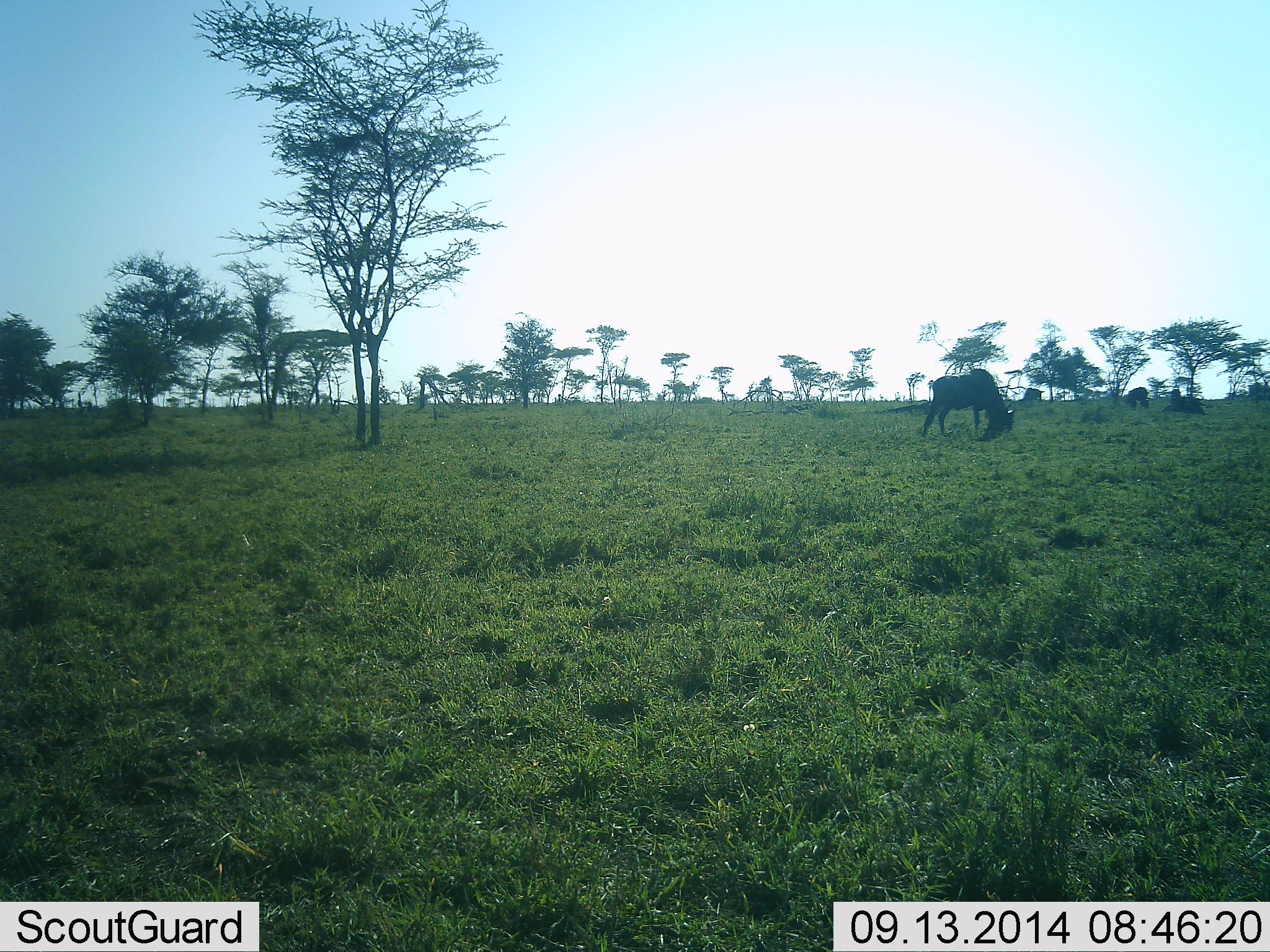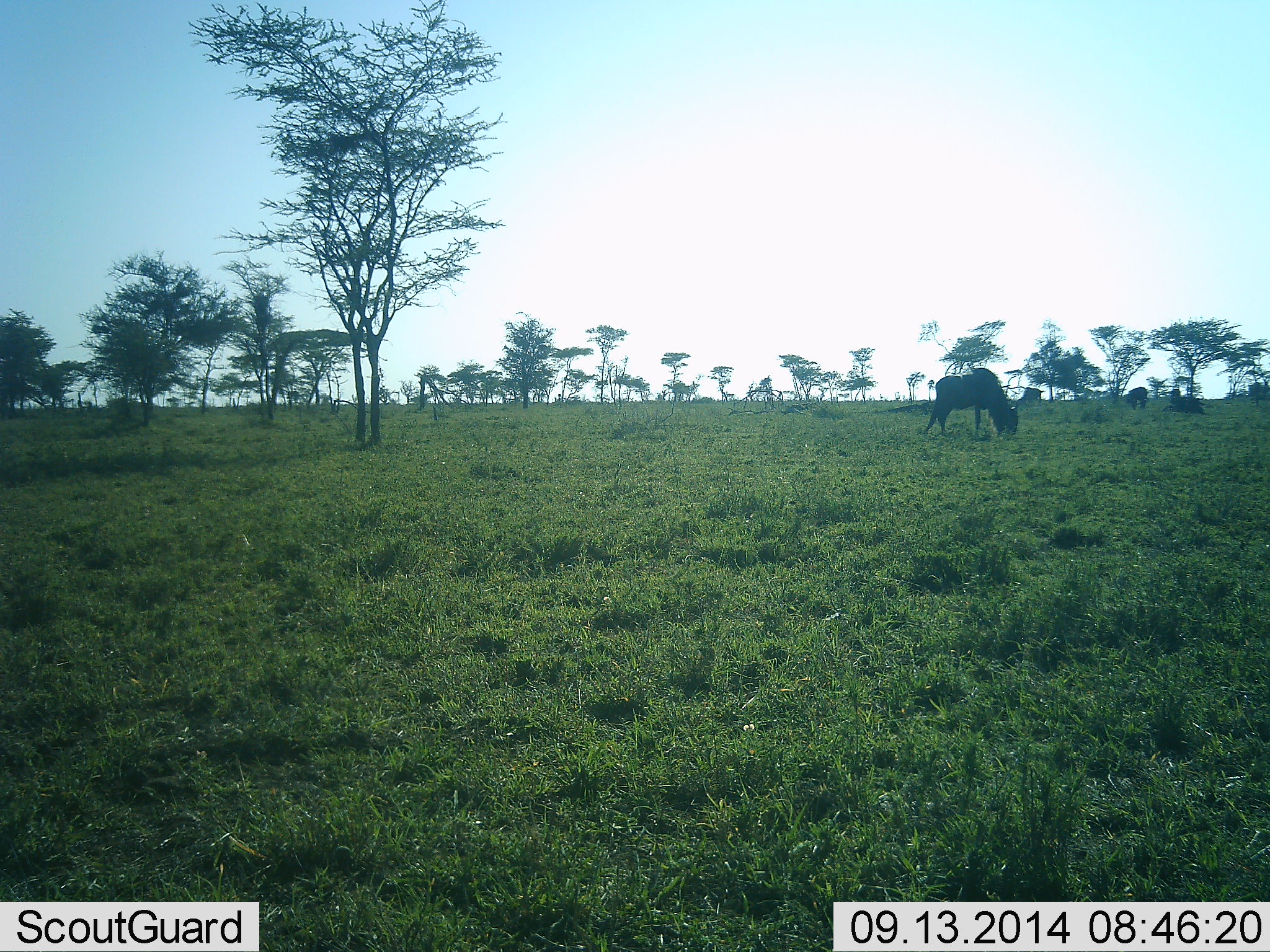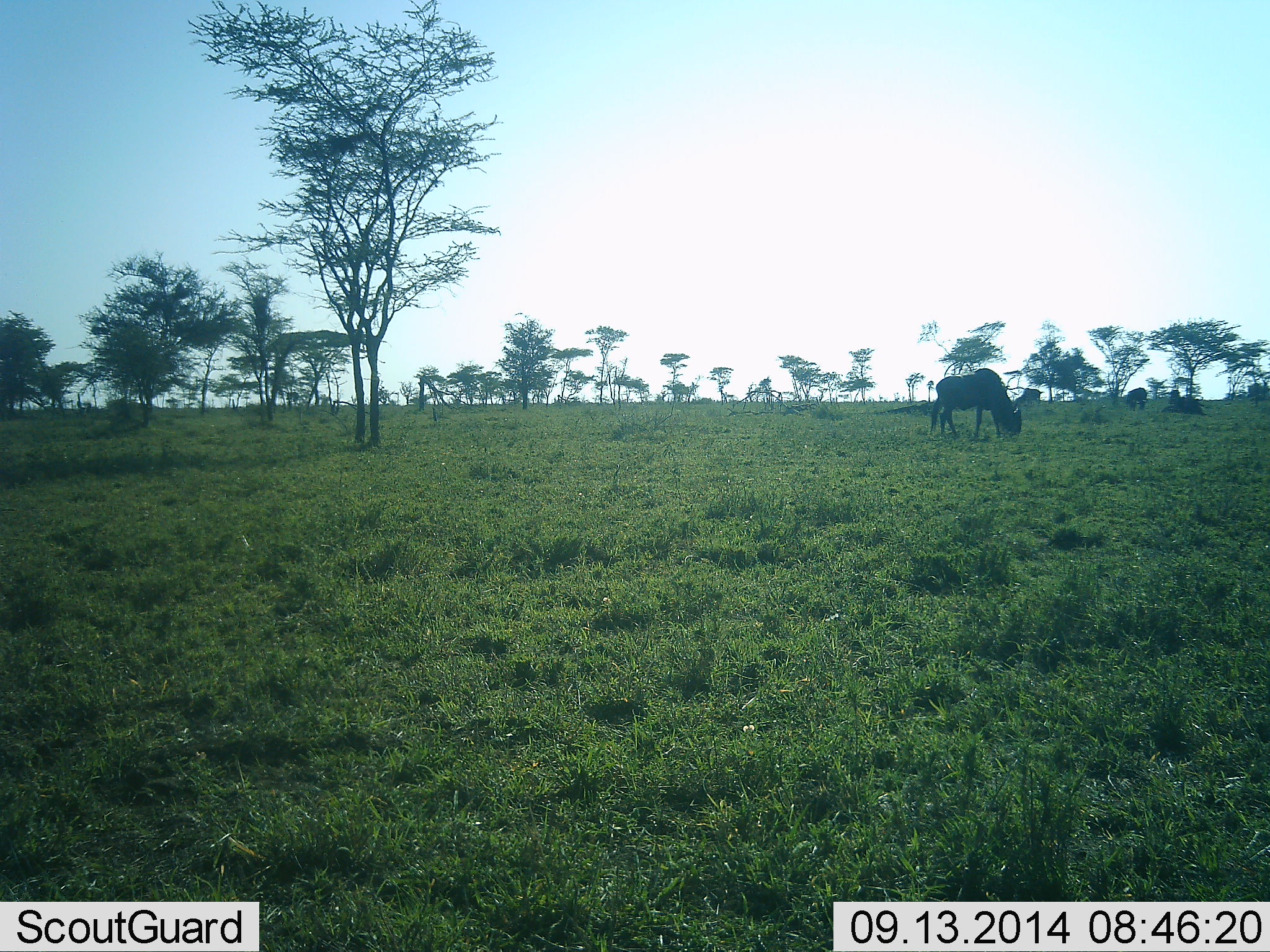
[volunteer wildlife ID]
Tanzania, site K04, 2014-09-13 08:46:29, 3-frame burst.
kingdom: Animalia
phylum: Chordata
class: Mammalia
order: Artiodactyla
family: Bovidae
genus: Connochaetes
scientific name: Connochaetes taurinus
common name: blue wildebeest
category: wildebeest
Wildebeest (blue wildebeest) (Connochaetes taurinus), count 2. Behavior (volunteer vote fractions): standing 30%, resting 30%, moving 10%, interacting 0%. Young present (vote fraction): 0%. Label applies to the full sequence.